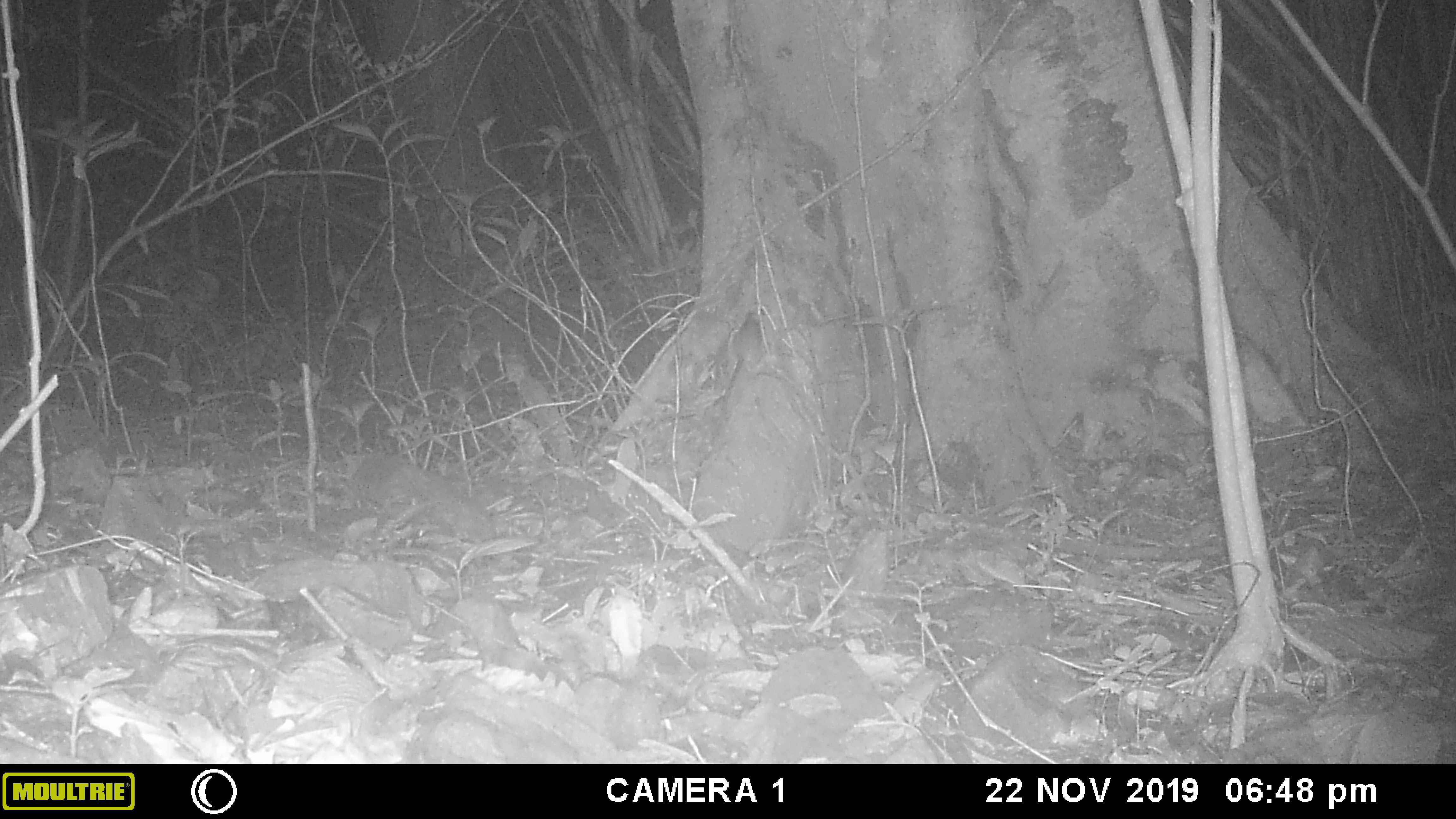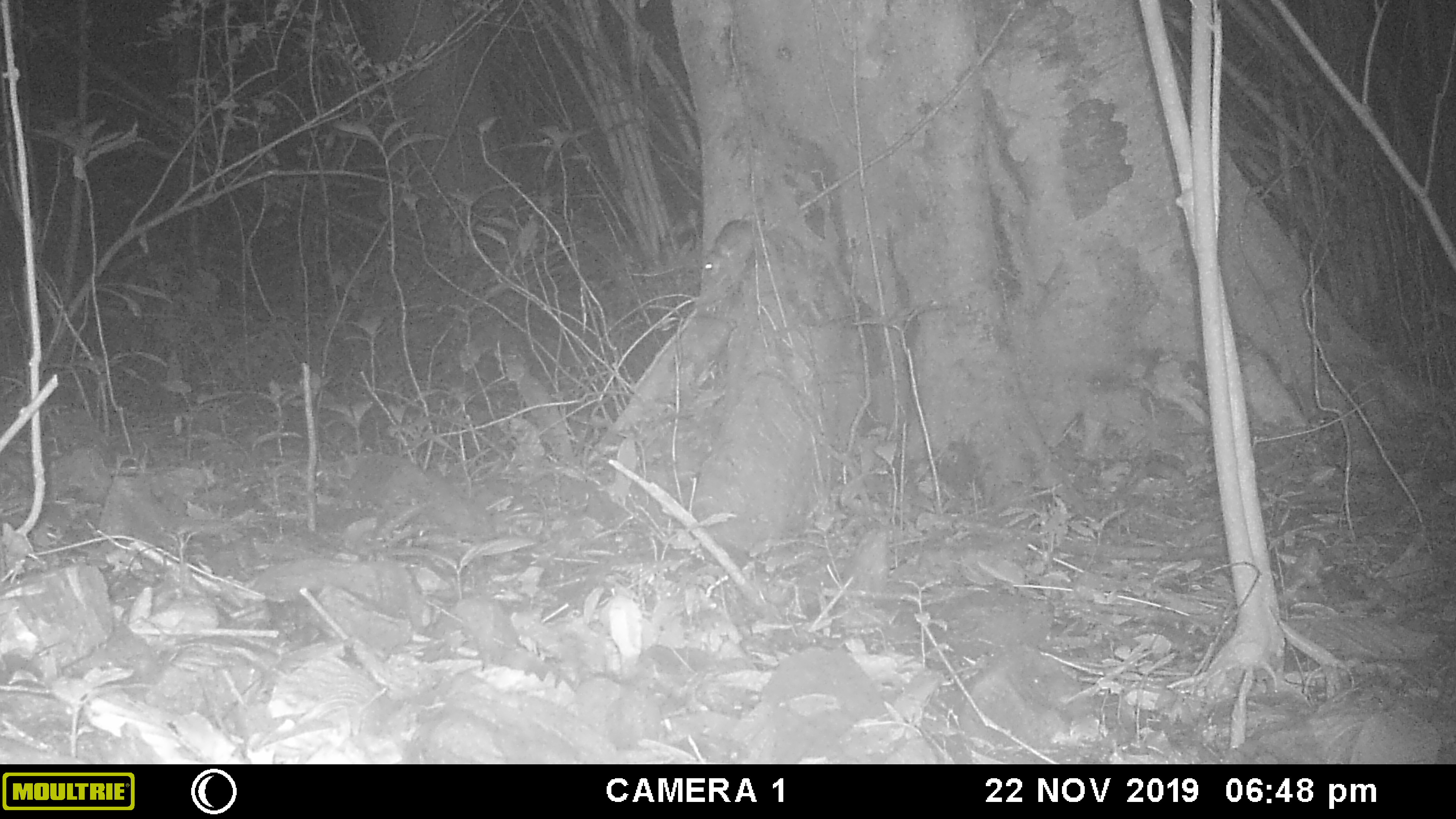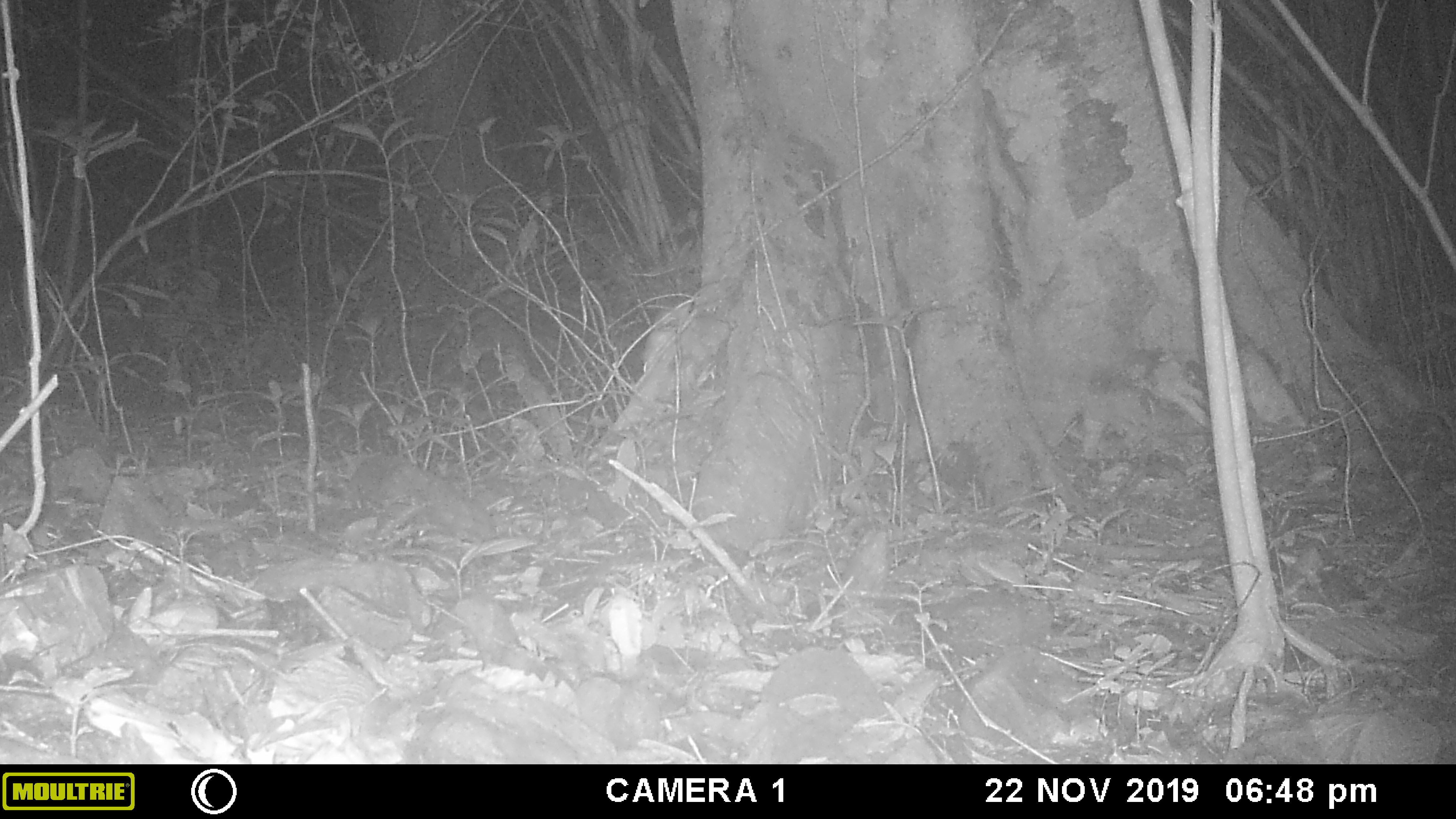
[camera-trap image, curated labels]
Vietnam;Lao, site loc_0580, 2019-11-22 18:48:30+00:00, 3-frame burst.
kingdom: Animalia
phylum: Chordata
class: Mammalia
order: Rodentia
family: Muridae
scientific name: Muridae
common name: old-world mice and rats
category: unidentified murid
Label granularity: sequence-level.